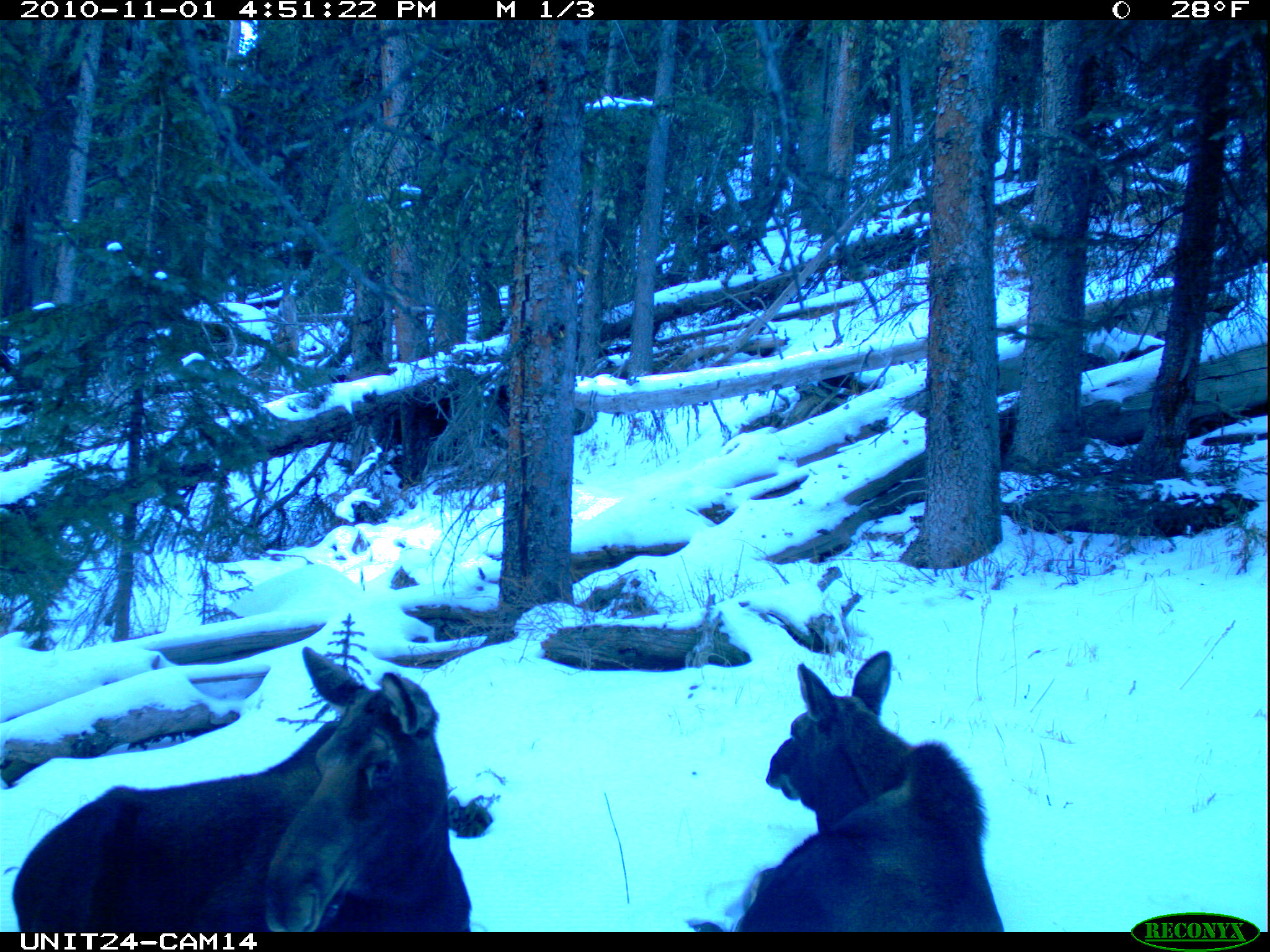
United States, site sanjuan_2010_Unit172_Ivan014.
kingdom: Animalia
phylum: Chordata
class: Mammalia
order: Artiodactyla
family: Cervidae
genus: Alces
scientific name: Alces alces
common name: moose